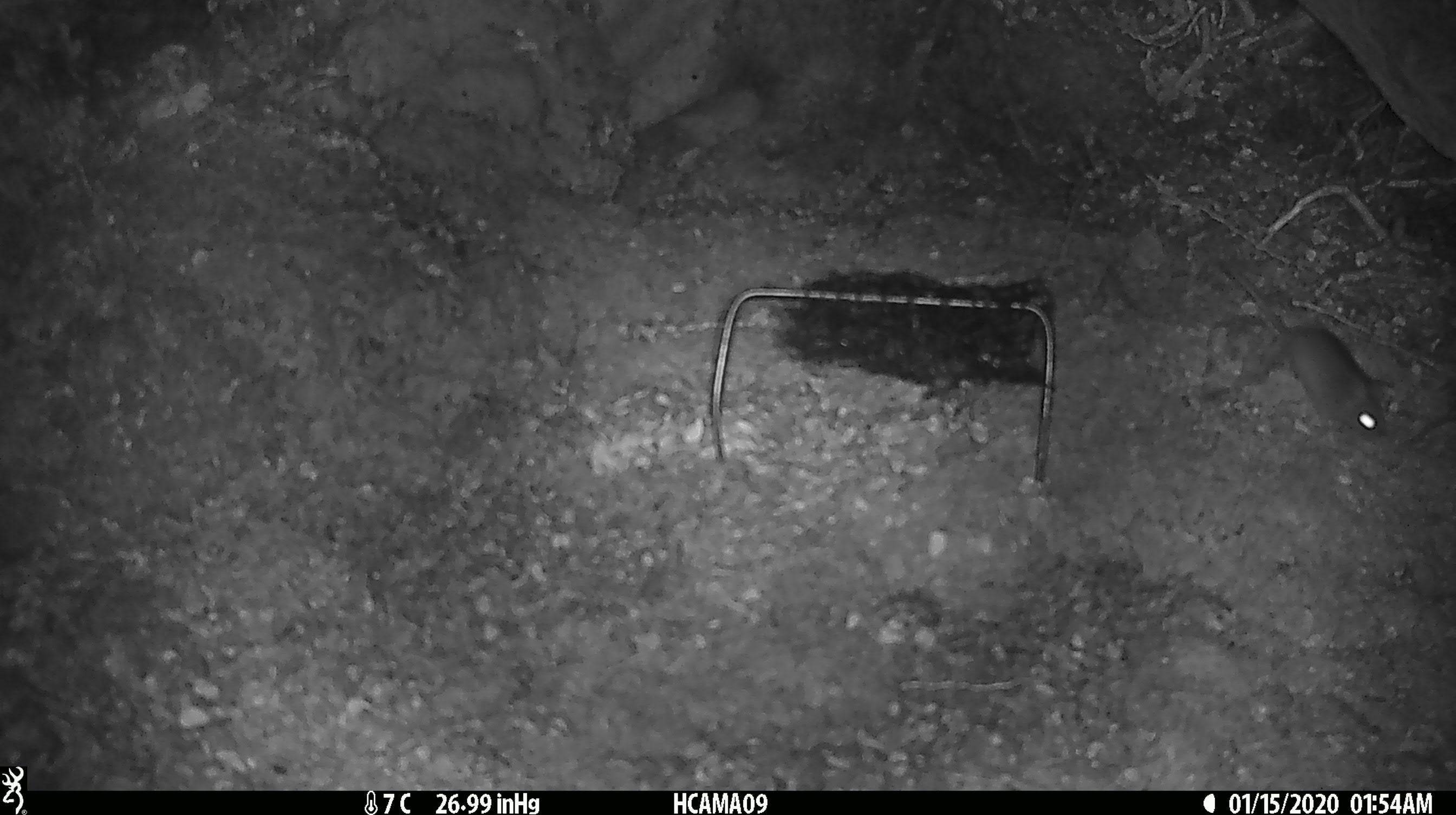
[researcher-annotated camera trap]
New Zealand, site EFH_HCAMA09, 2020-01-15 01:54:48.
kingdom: Animalia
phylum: Chordata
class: Mammalia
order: Rodentia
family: Muridae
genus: Mus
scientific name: Mus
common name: mouse